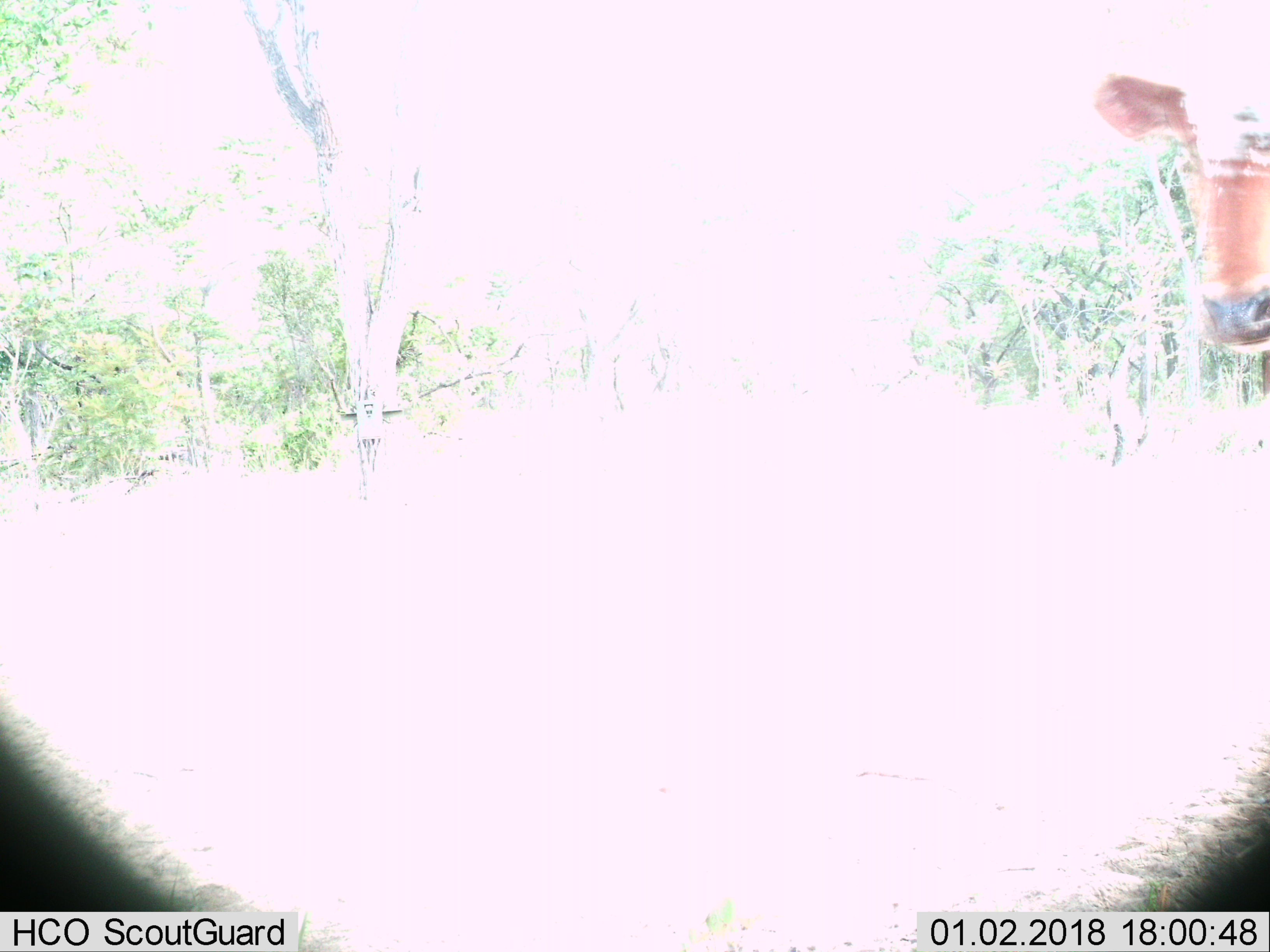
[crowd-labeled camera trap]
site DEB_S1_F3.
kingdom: Animalia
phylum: Chordata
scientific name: Vertebrata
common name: domestic animal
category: domesticanimal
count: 1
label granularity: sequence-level